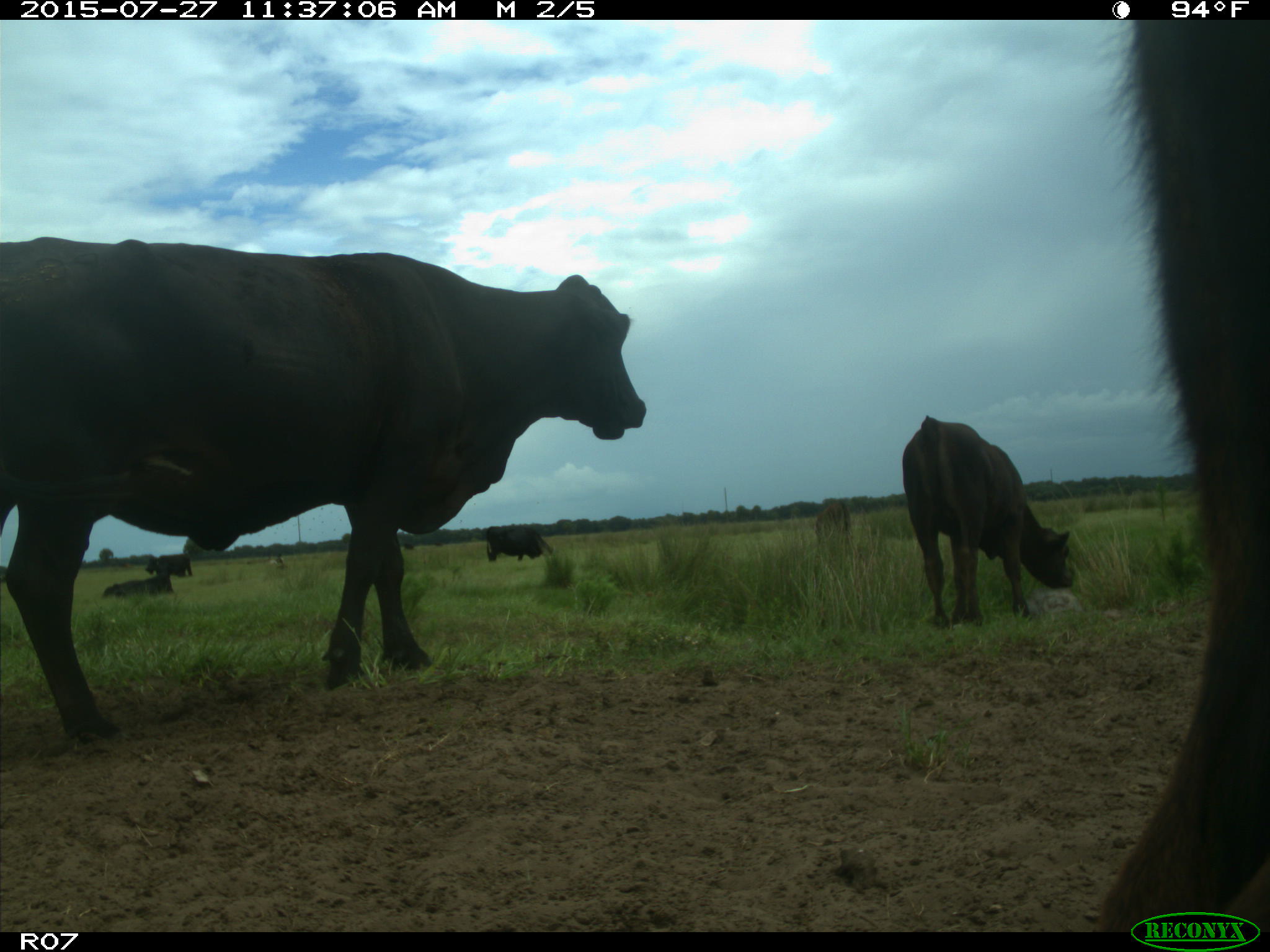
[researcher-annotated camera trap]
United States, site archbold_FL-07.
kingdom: Animalia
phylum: Chordata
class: Mammalia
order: Artiodactyla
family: Bovidae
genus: Bos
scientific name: Bos taurus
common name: domestic cow